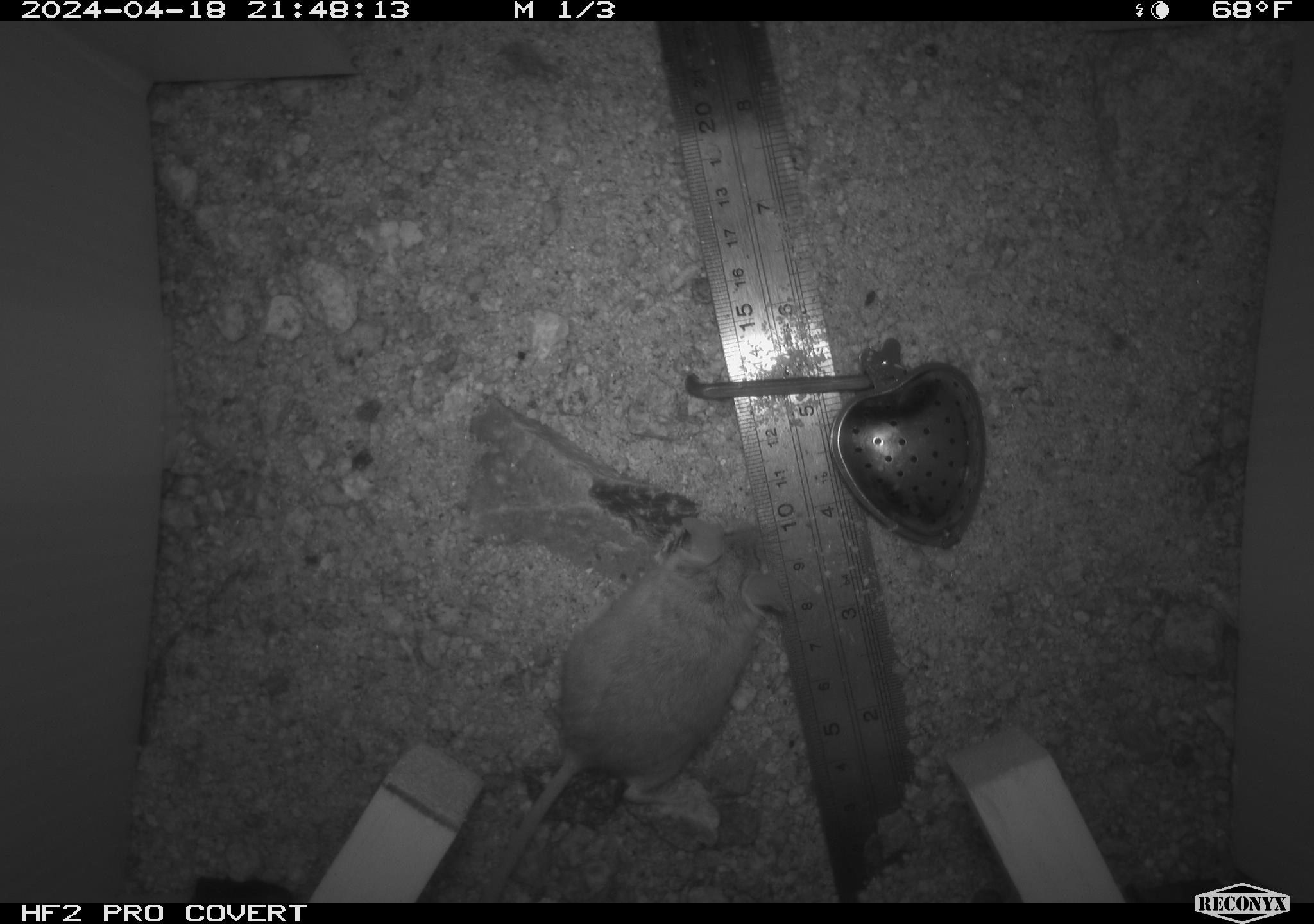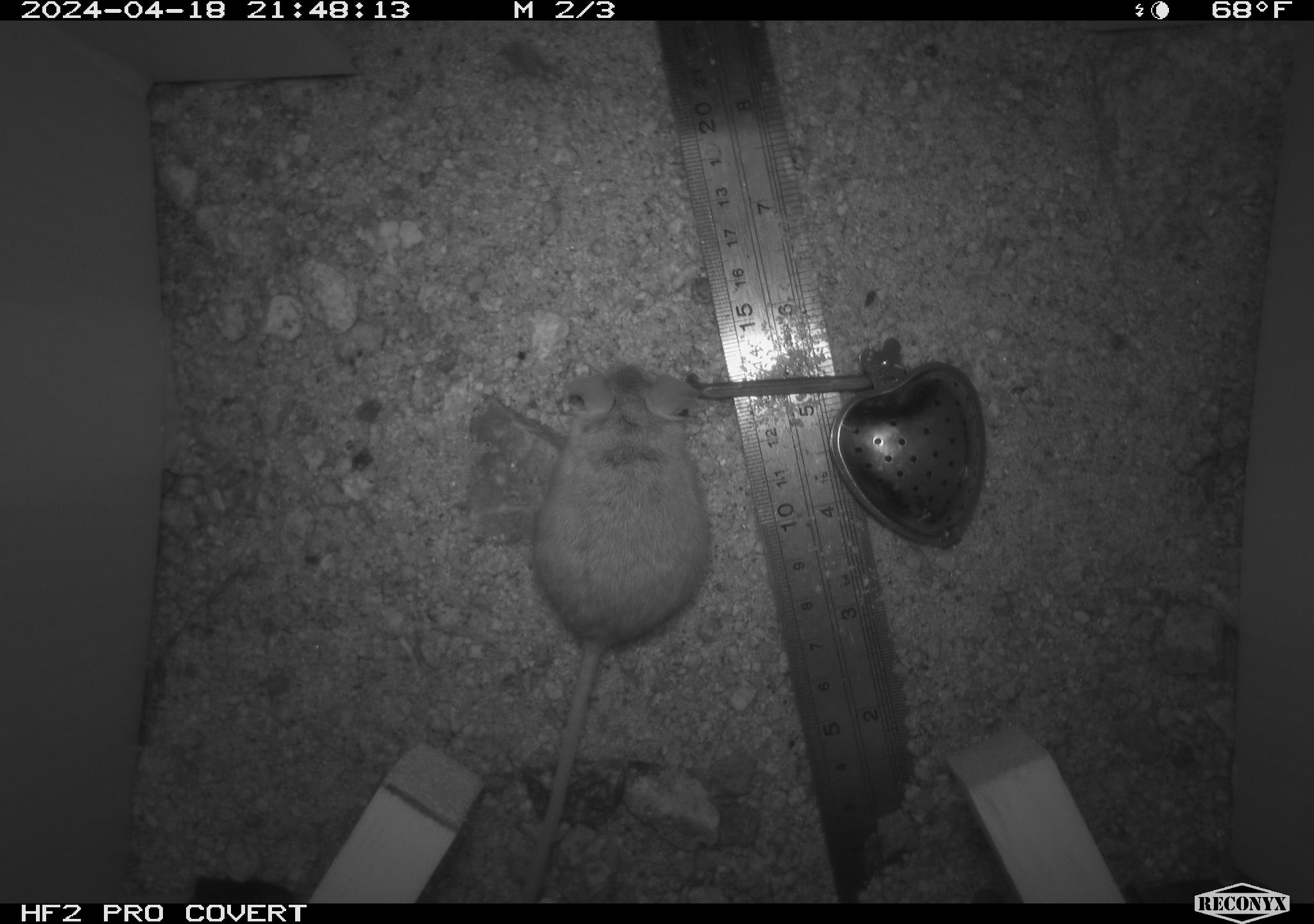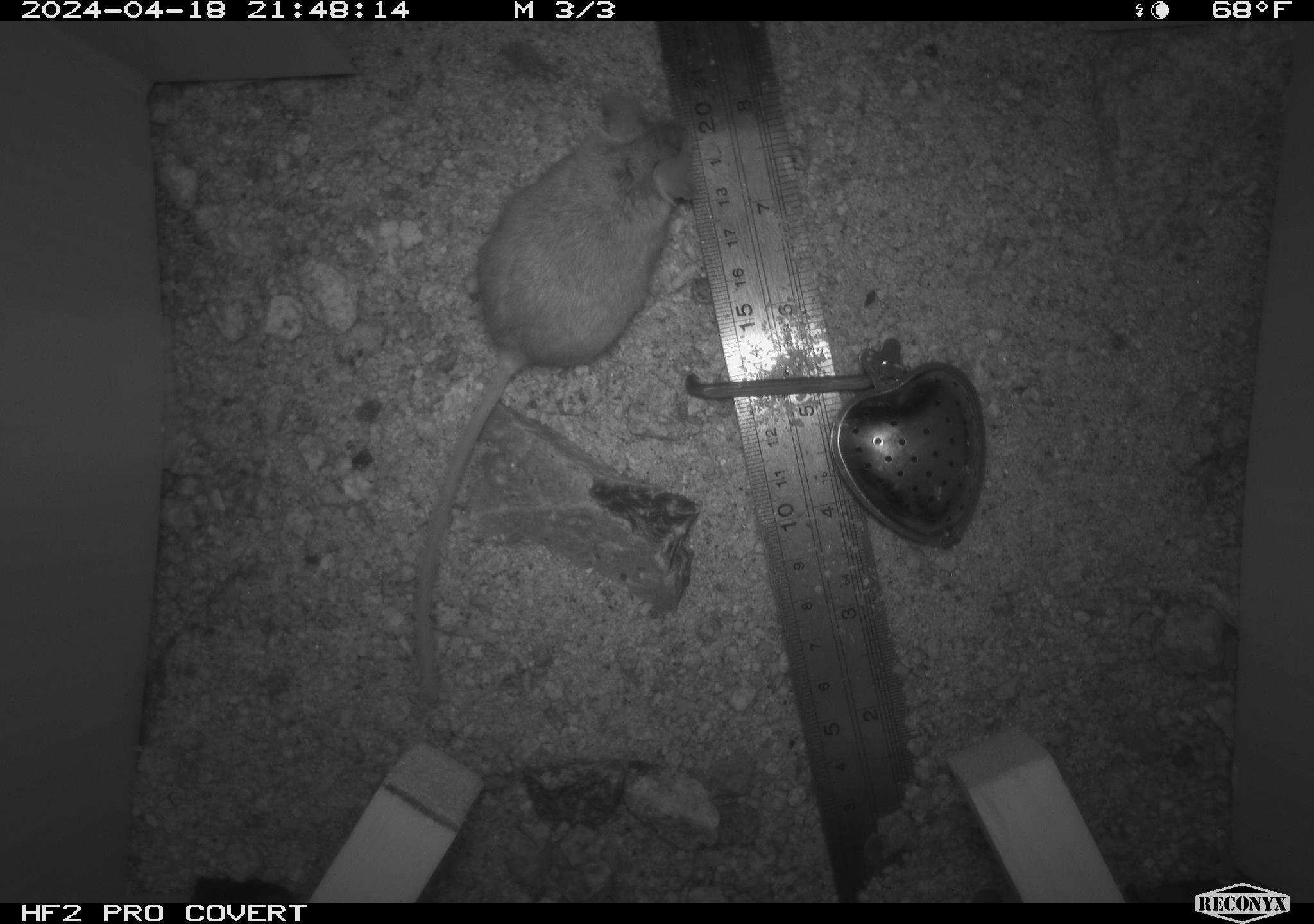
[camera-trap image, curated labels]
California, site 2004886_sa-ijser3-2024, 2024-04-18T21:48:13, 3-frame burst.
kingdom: Animalia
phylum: Chordata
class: Mammalia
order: Rodentia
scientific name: Rodentia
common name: mouse species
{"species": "mouse species (Rodentia)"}